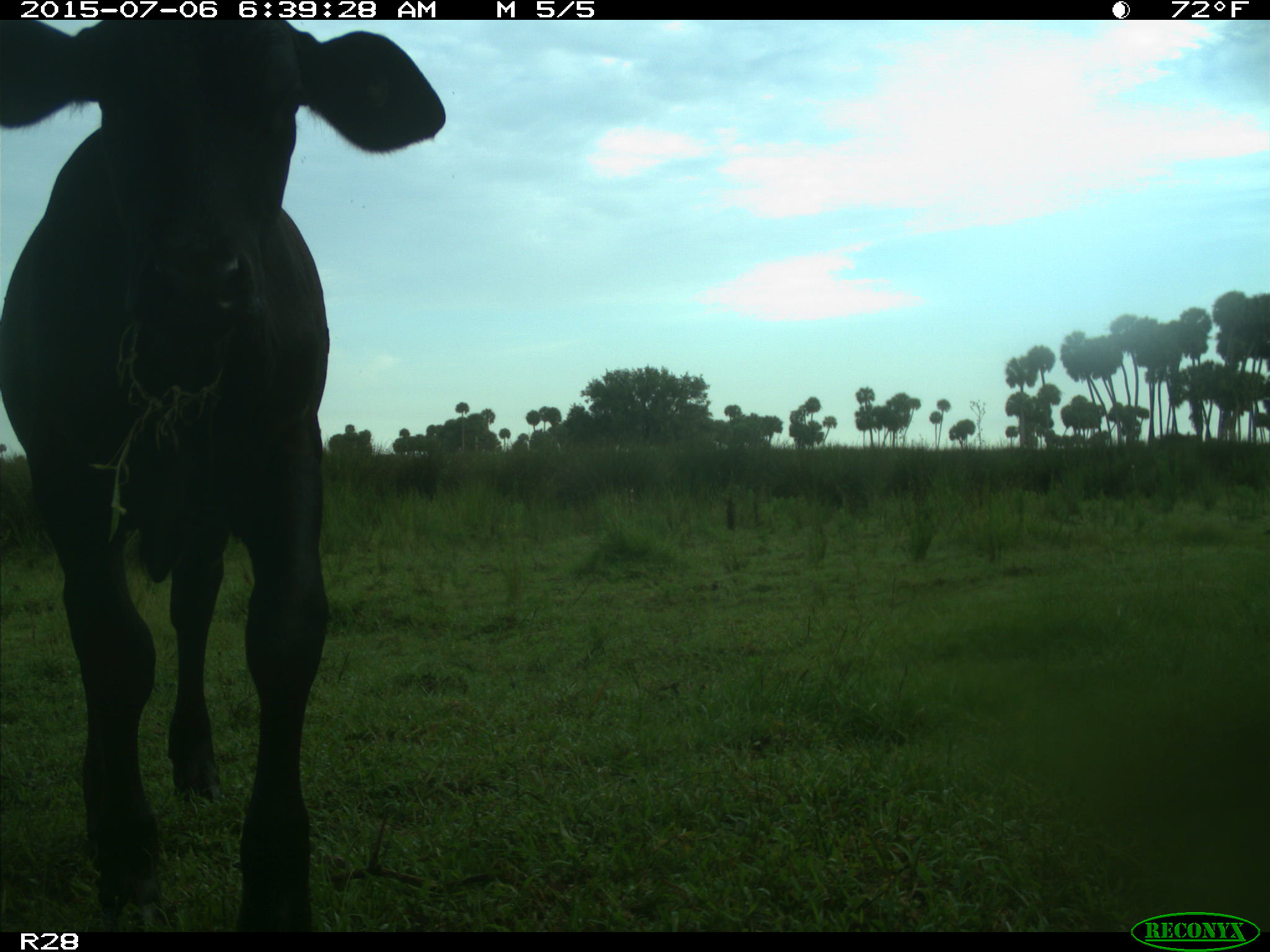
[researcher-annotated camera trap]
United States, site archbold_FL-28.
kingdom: Animalia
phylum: Chordata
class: Mammalia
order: Artiodactyla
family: Bovidae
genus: Bos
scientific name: Bos taurus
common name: domestic cow